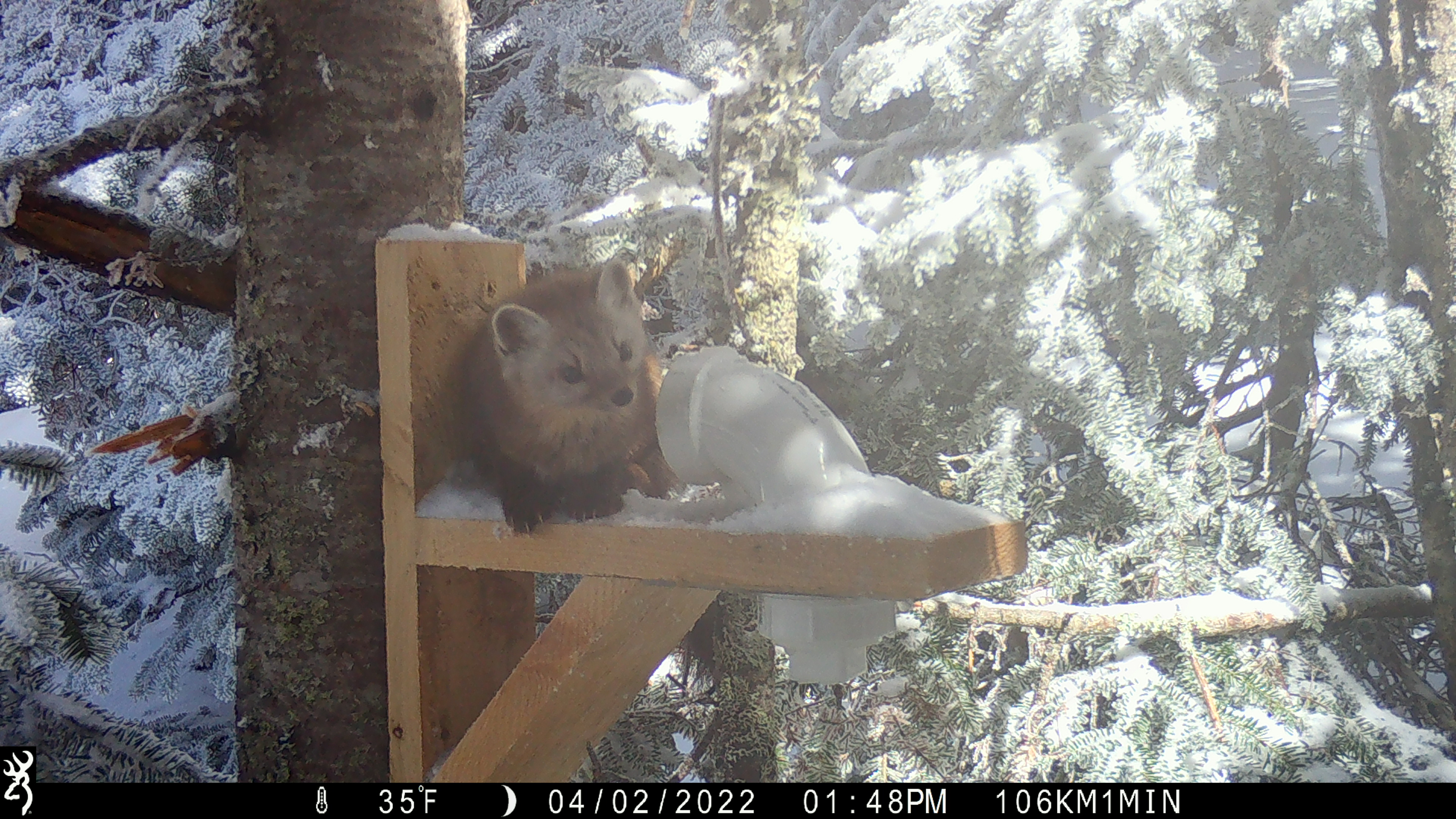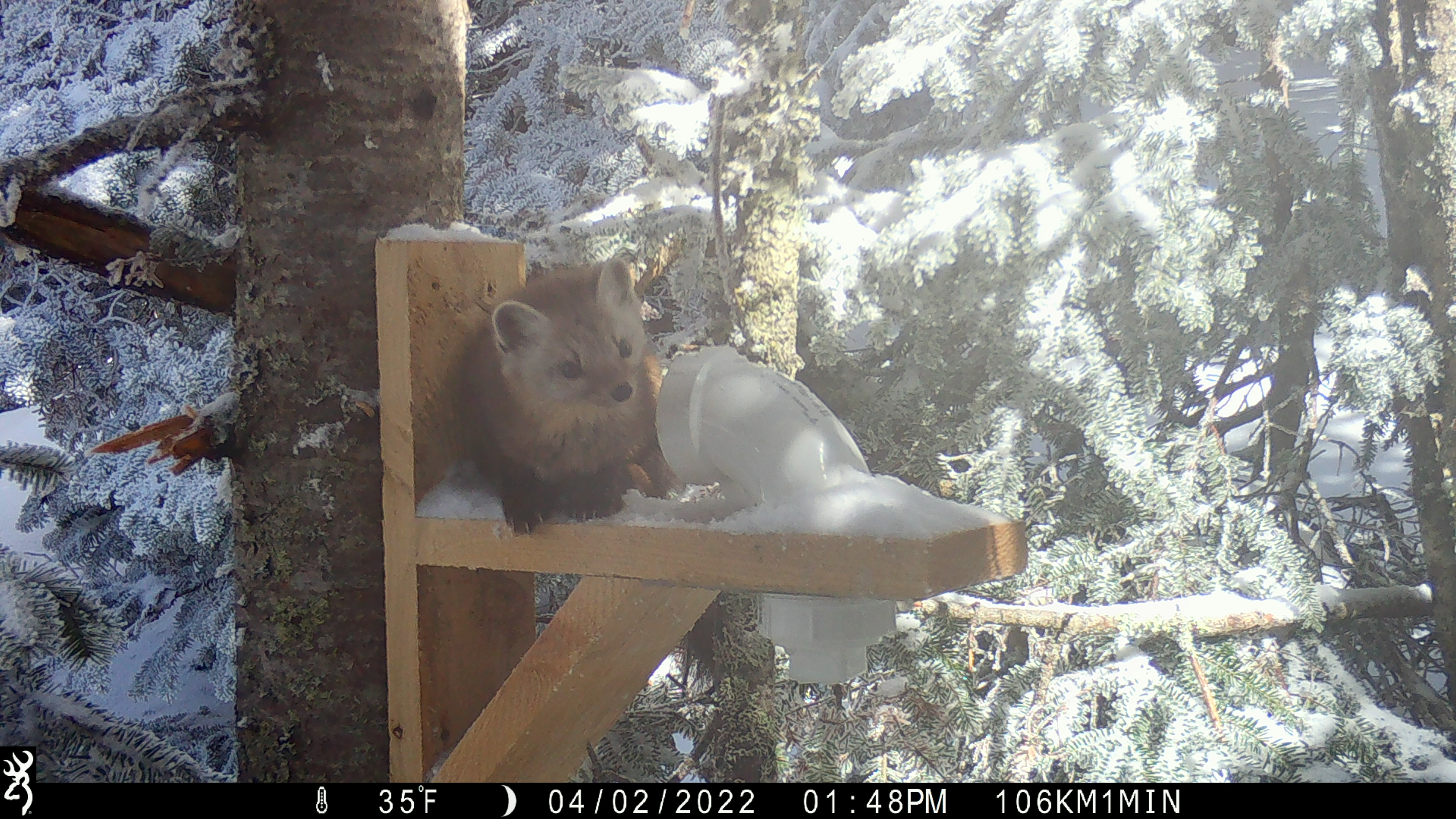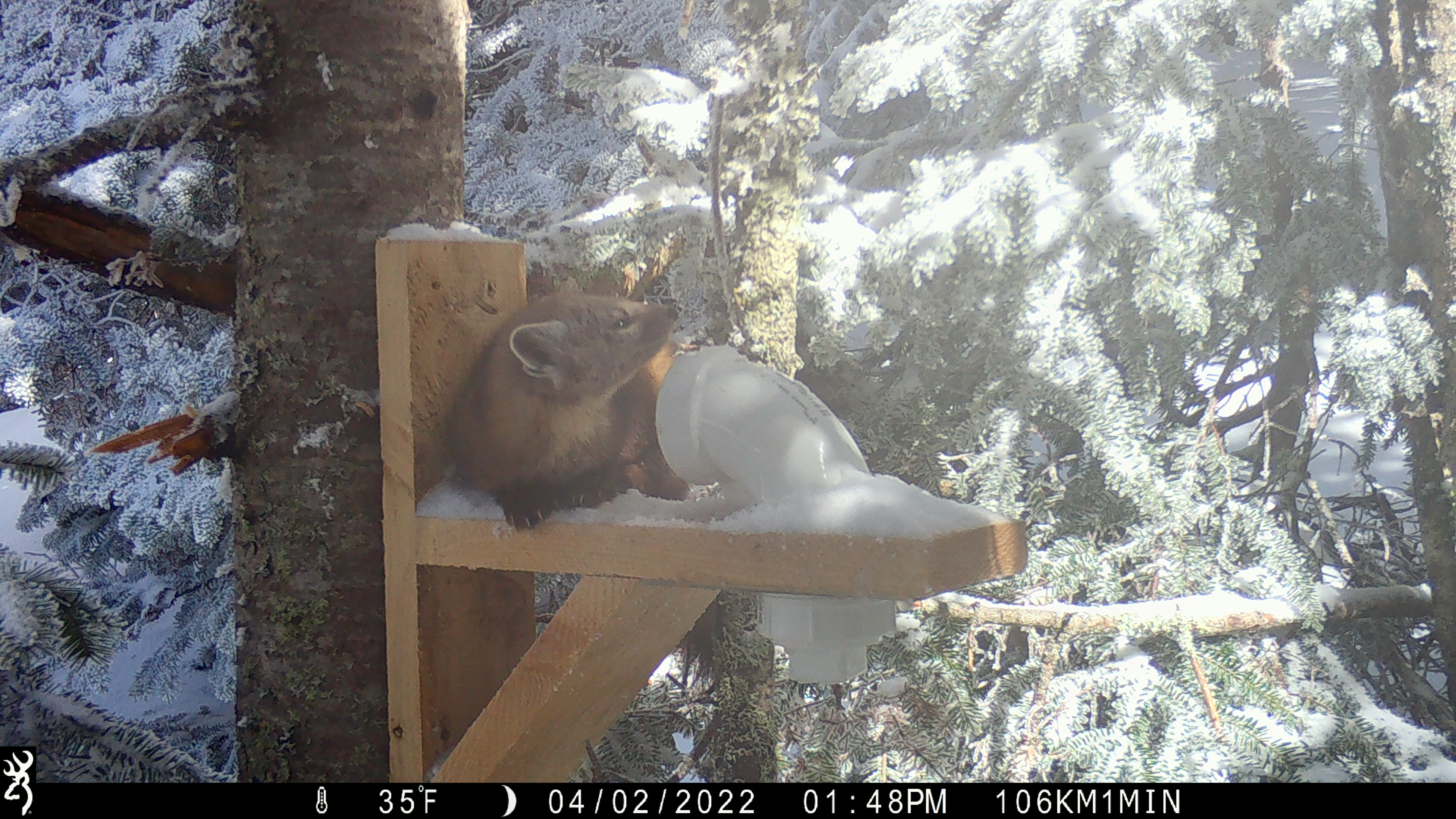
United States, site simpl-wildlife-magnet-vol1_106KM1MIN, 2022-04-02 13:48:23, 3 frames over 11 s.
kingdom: Animalia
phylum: Chordata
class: Mammalia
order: Carnivora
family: Mustelidae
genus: Martes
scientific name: Martes americana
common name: american marten